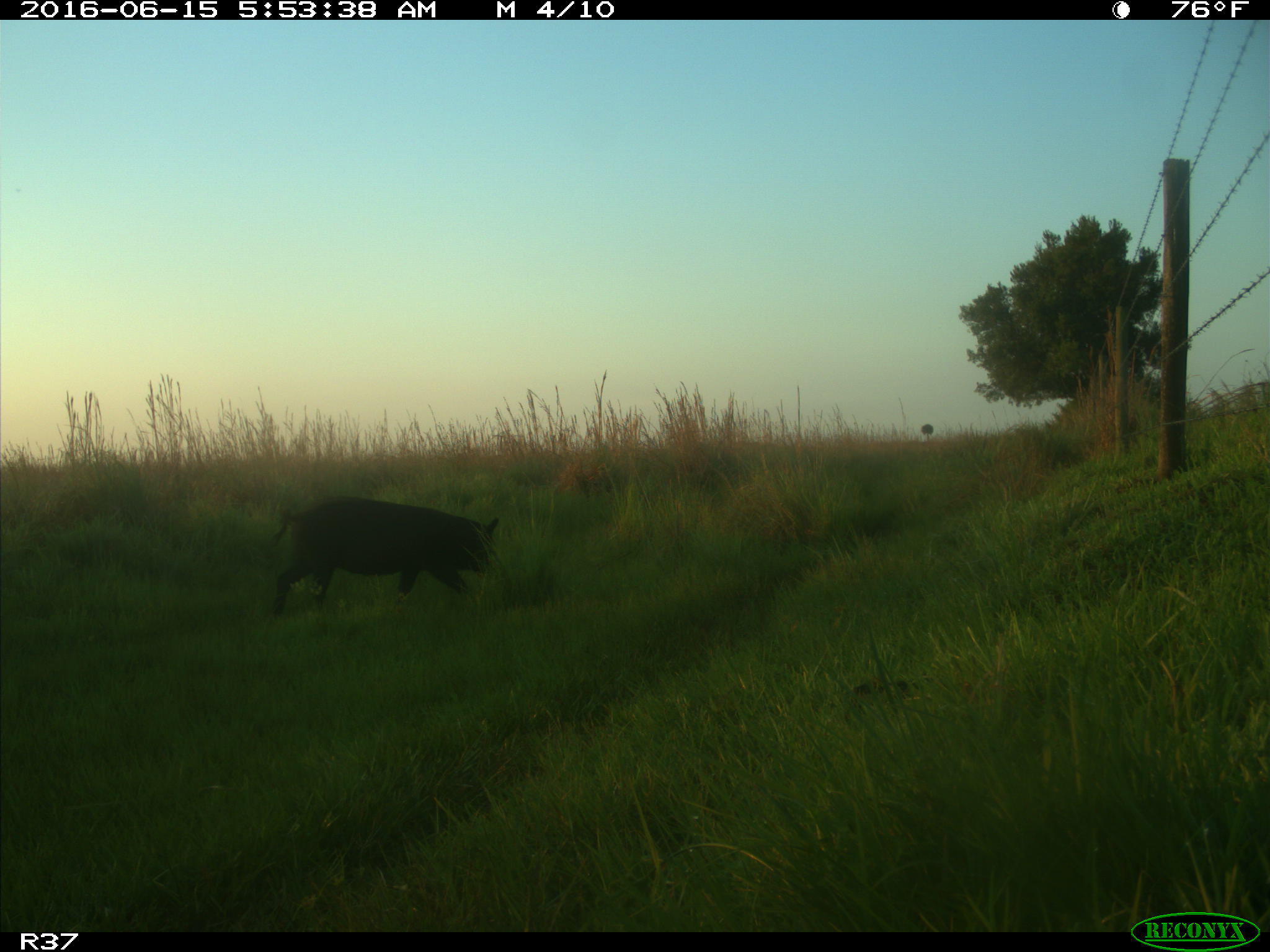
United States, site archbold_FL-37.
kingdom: Animalia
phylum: Chordata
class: Mammalia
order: Artiodactyla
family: Suidae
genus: Sus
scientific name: Sus scrofa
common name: wild boar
Sus scrofa (wild boar).